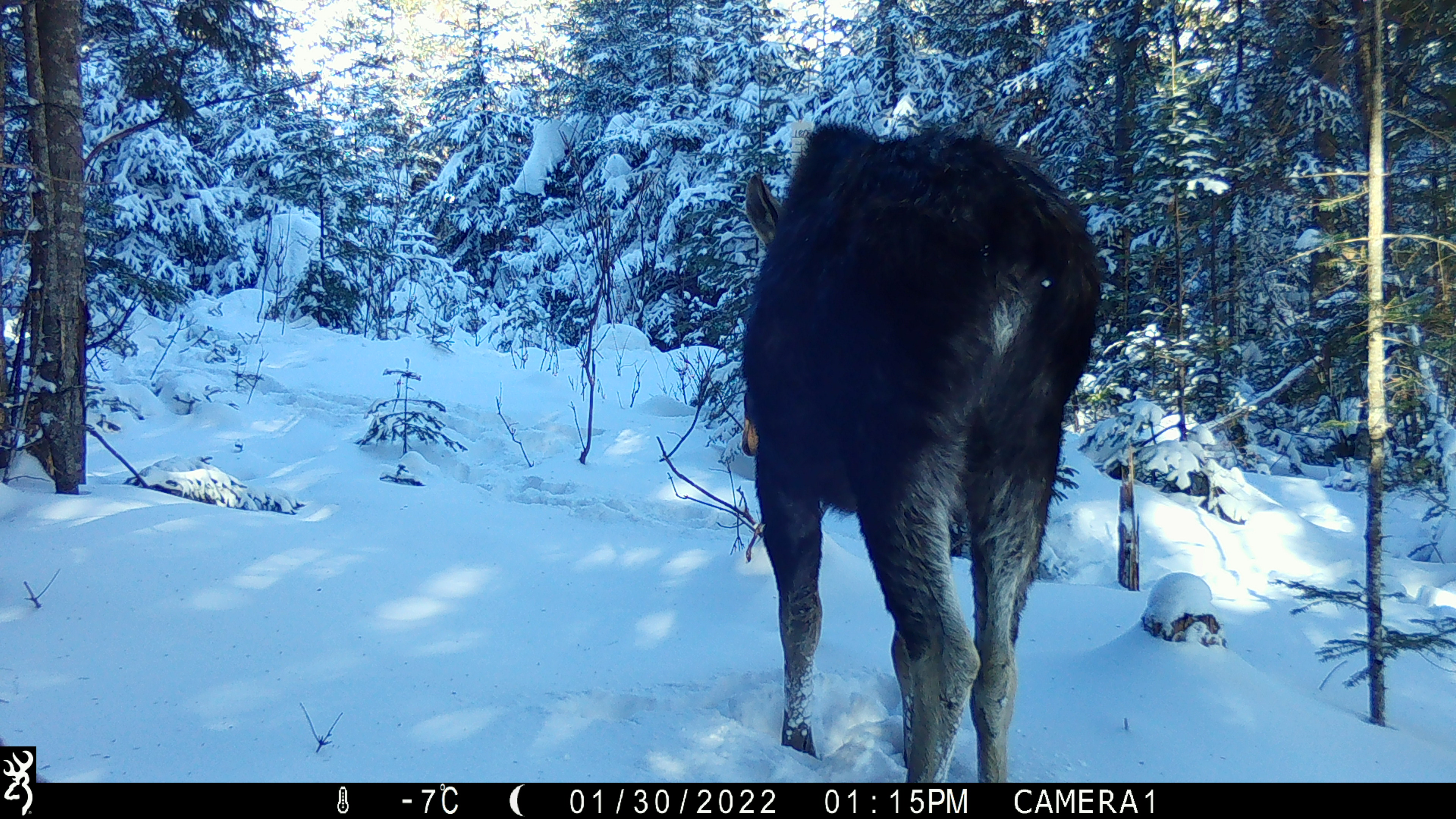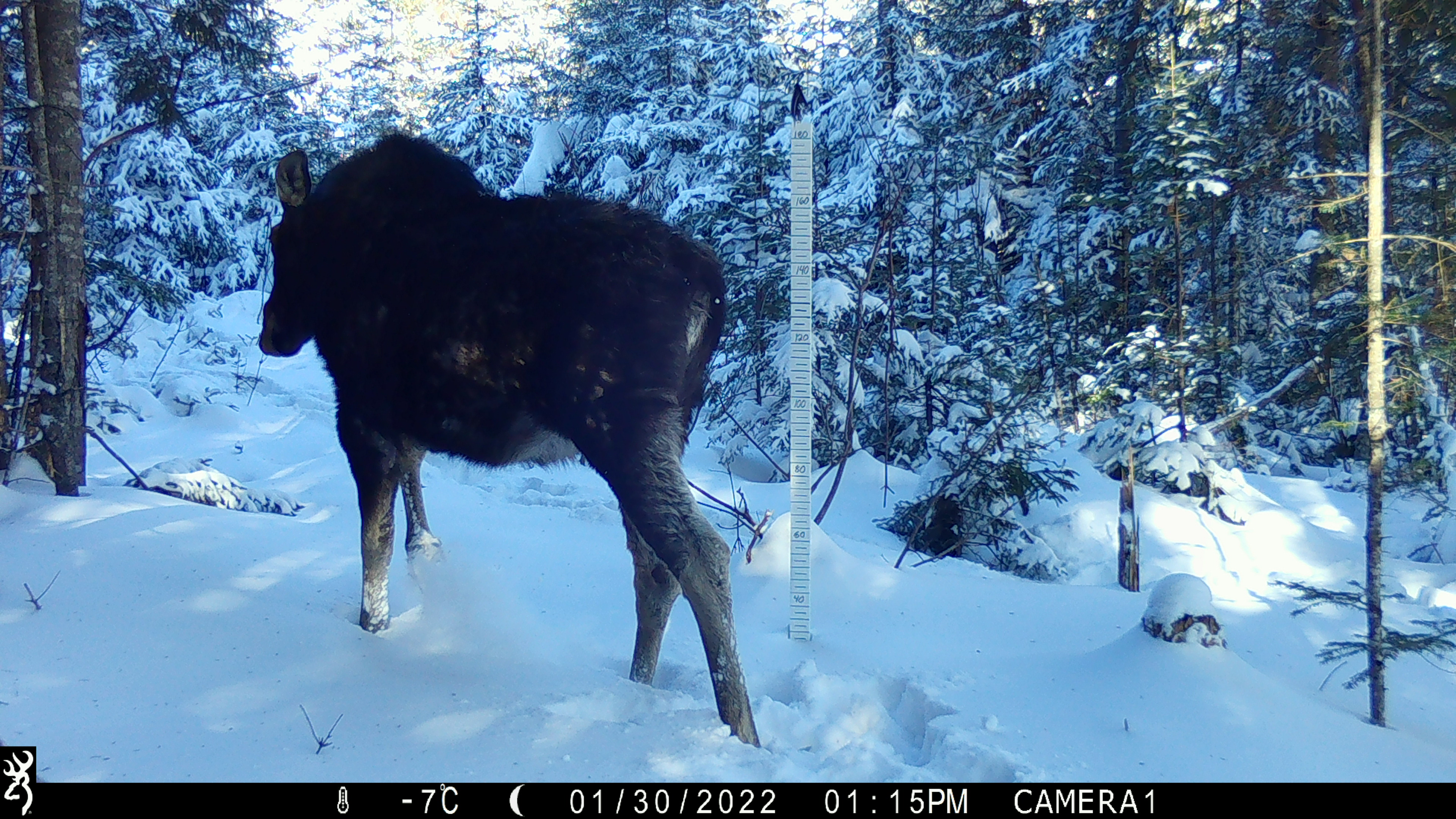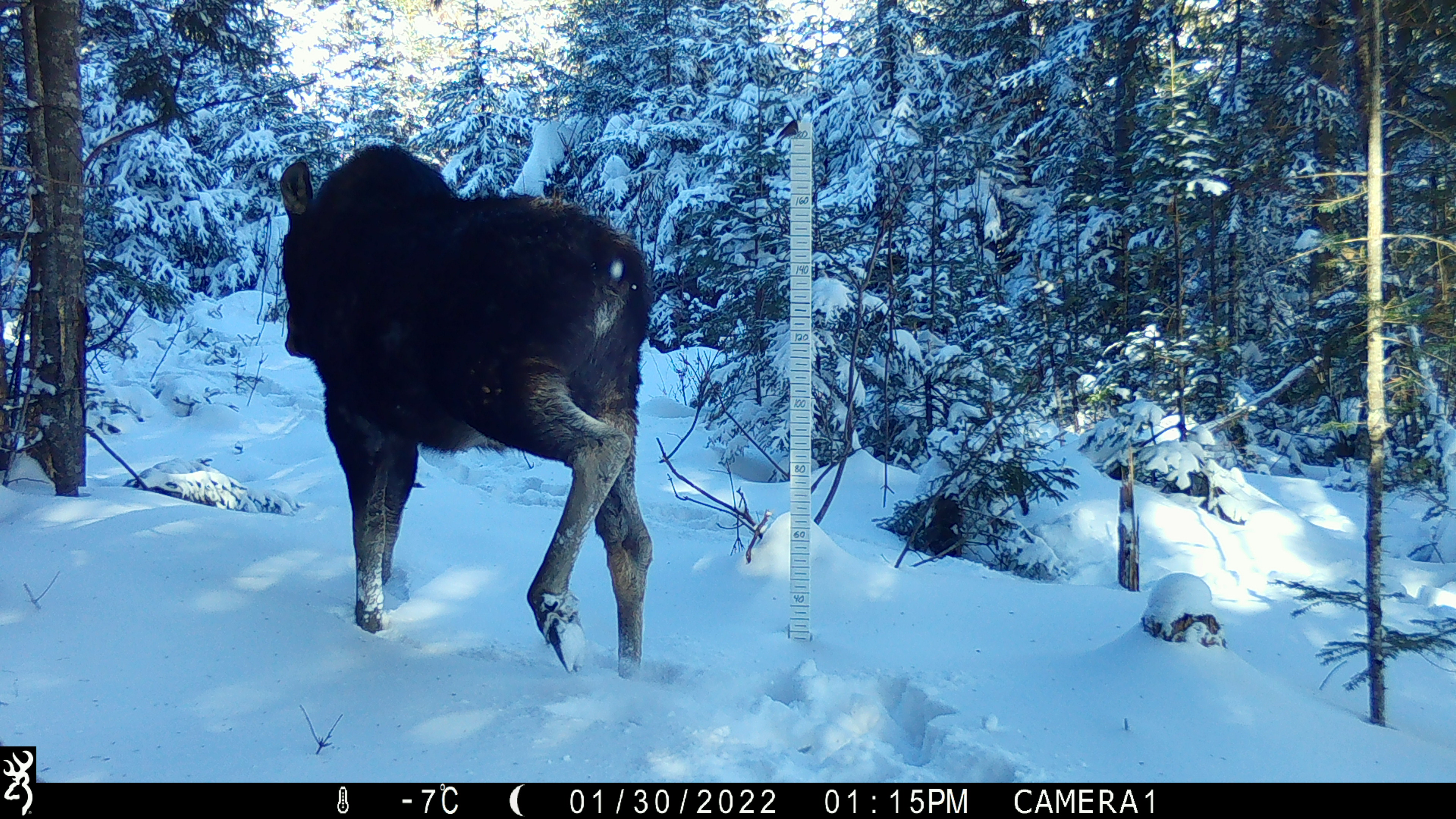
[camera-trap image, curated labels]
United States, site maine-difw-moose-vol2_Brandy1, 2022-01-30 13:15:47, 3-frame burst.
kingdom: Animalia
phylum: Chordata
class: Mammalia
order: Artiodactyla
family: Cervidae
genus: Alces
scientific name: Alces alces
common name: moose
Moose (Alces alces).